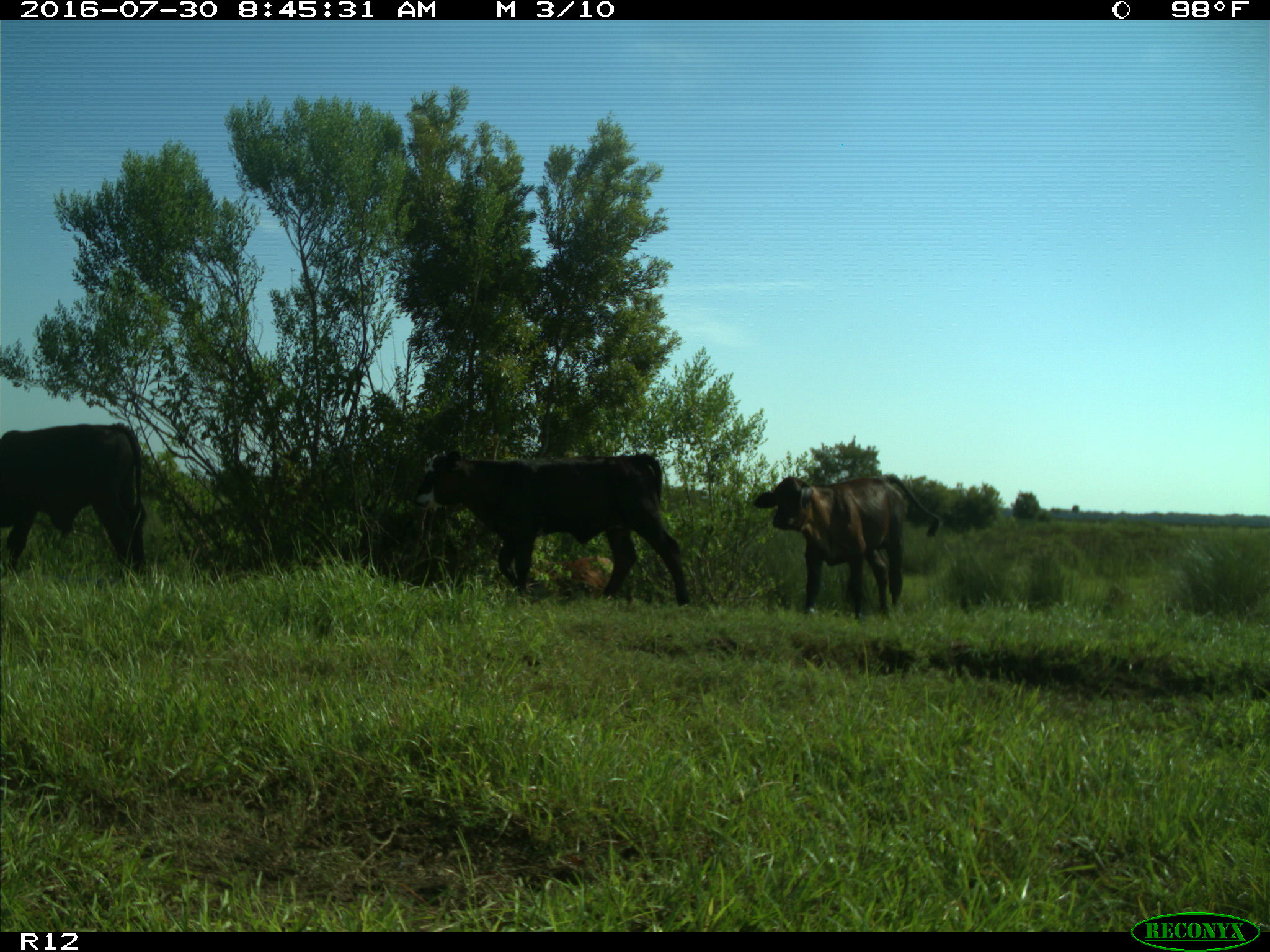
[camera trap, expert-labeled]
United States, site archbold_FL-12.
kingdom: Animalia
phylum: Chordata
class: Mammalia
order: Artiodactyla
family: Bovidae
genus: Bos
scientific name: Bos taurus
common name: domestic cow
Bos taurus (domestic cow).